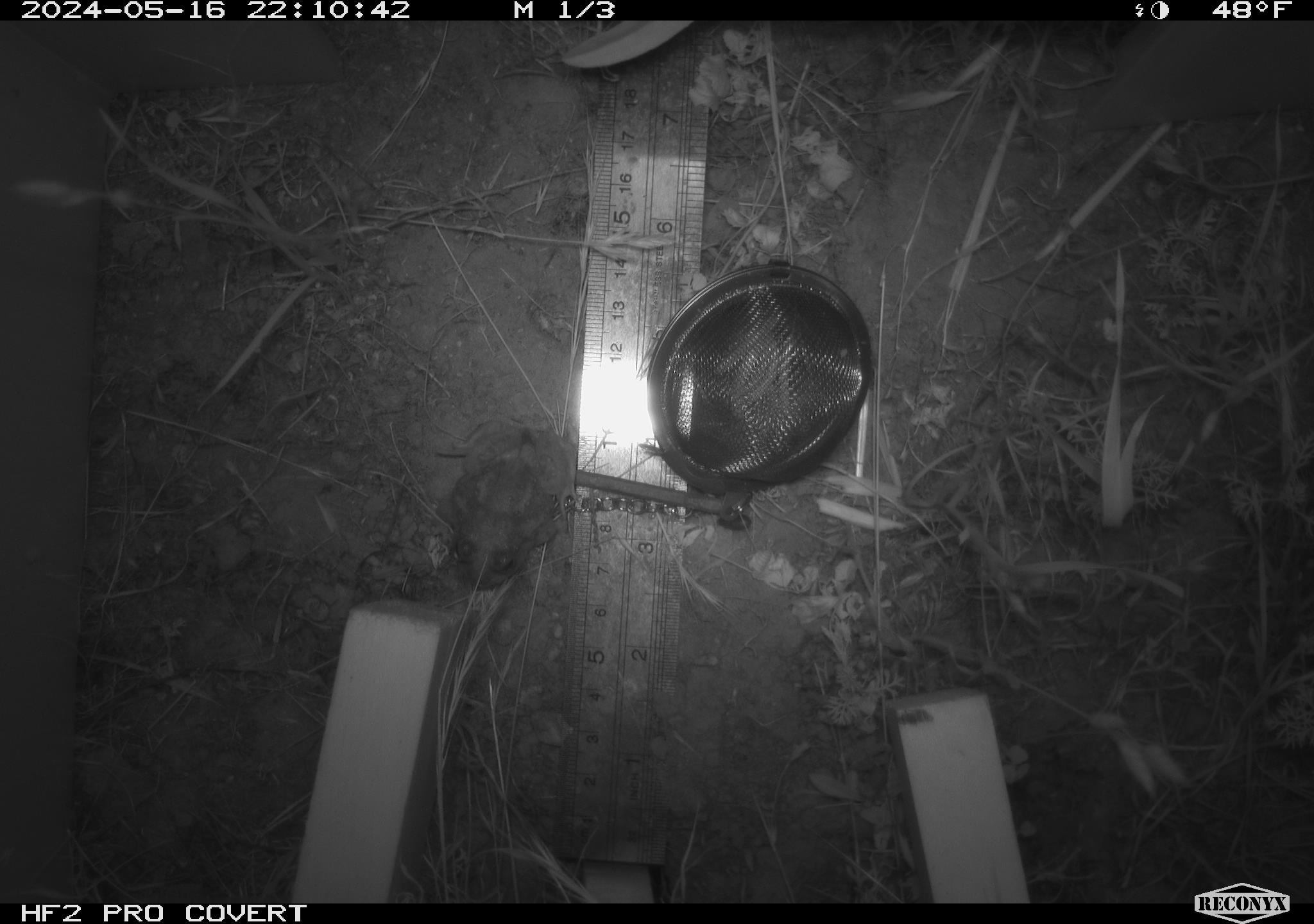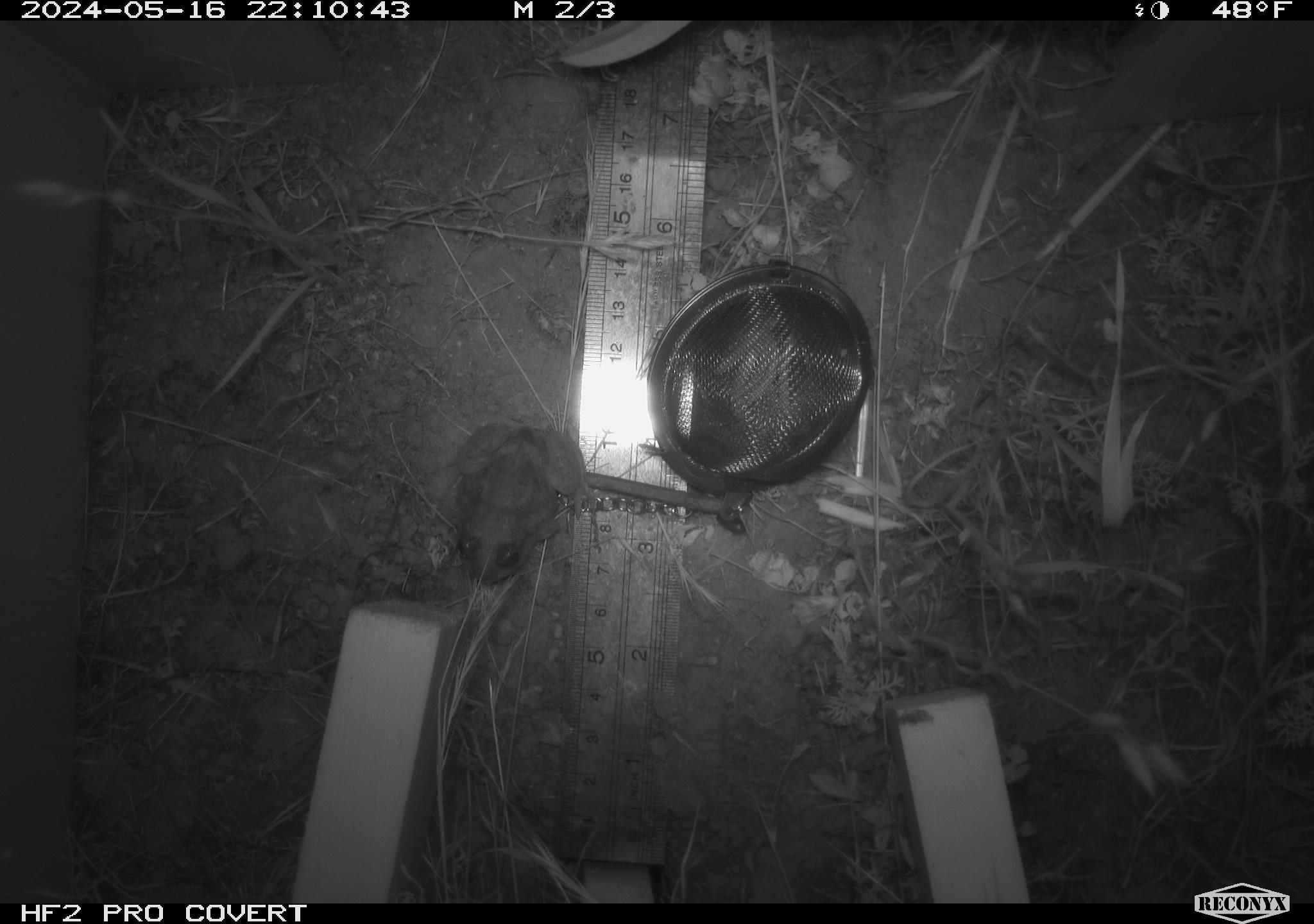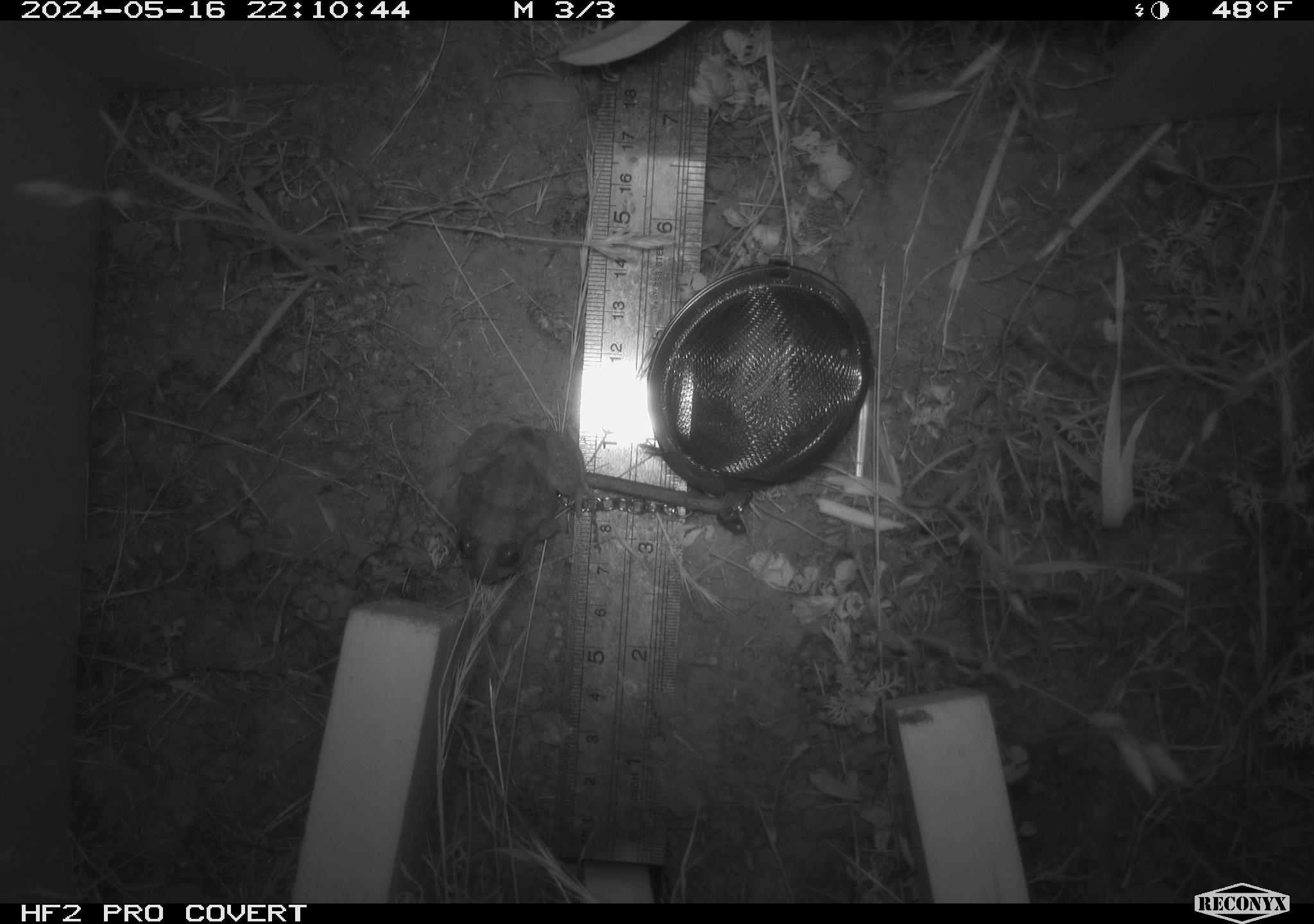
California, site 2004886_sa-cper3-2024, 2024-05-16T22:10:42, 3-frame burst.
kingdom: Animalia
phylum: Chordata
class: Amphibia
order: Anura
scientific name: Anura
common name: frogs